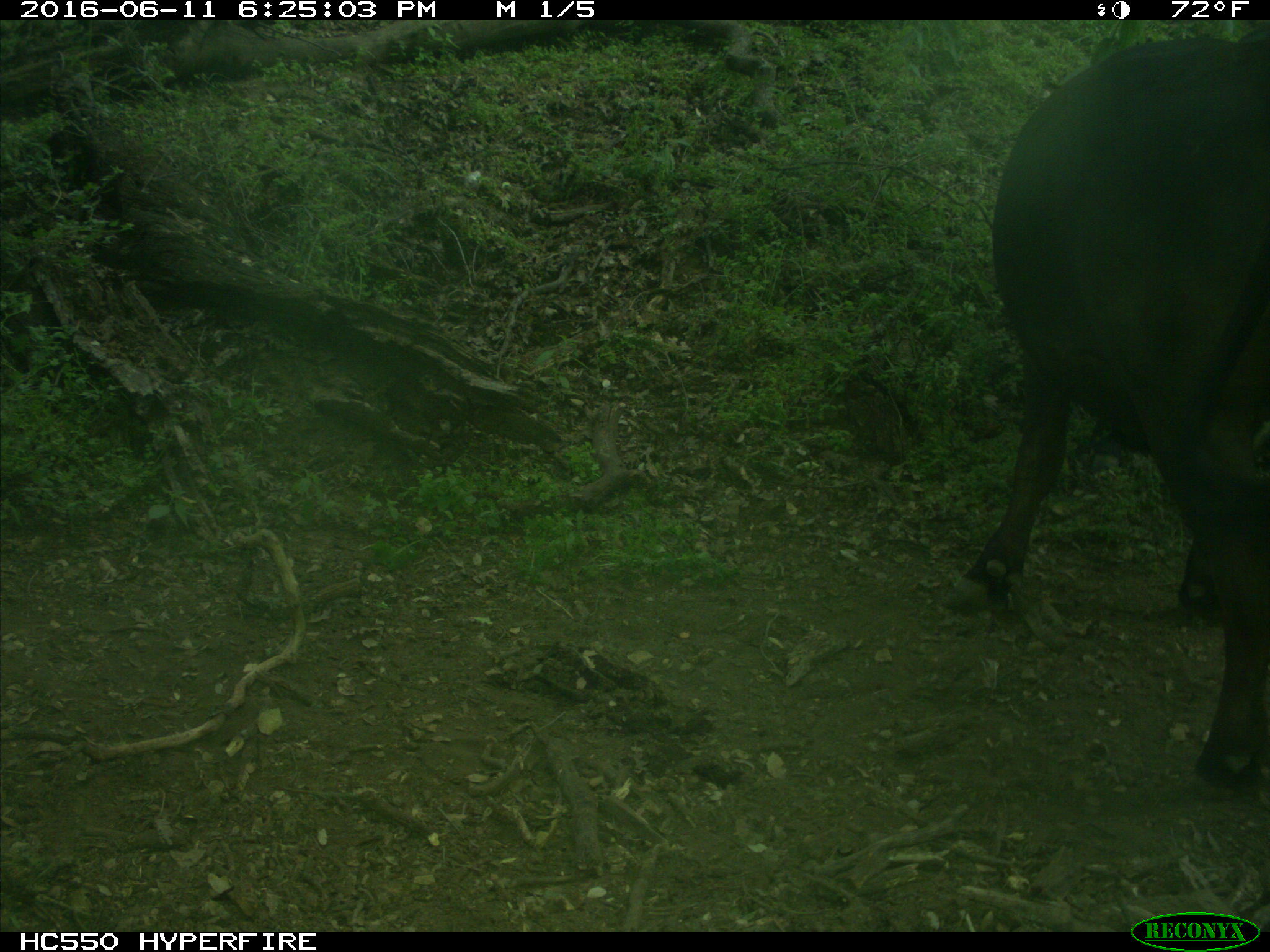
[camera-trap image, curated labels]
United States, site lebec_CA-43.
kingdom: Animalia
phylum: Chordata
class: Mammalia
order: Artiodactyla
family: Bovidae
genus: Bos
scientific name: Bos taurus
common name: domestic cow